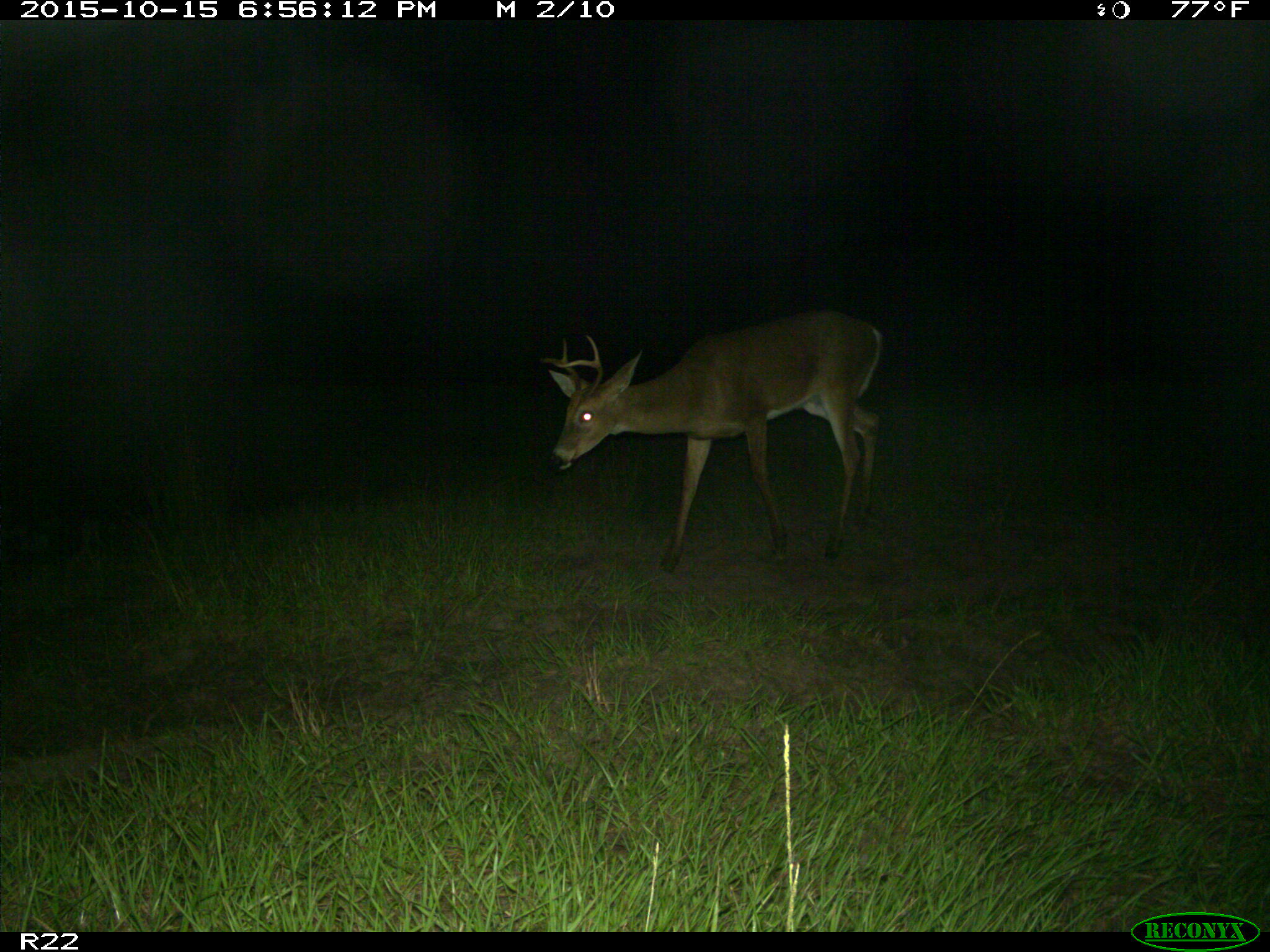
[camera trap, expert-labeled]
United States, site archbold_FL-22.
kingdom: Animalia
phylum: Chordata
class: Mammalia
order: Artiodactyla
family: Cervidae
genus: Odocoileus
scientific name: Odocoileus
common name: deer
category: unidentified deer